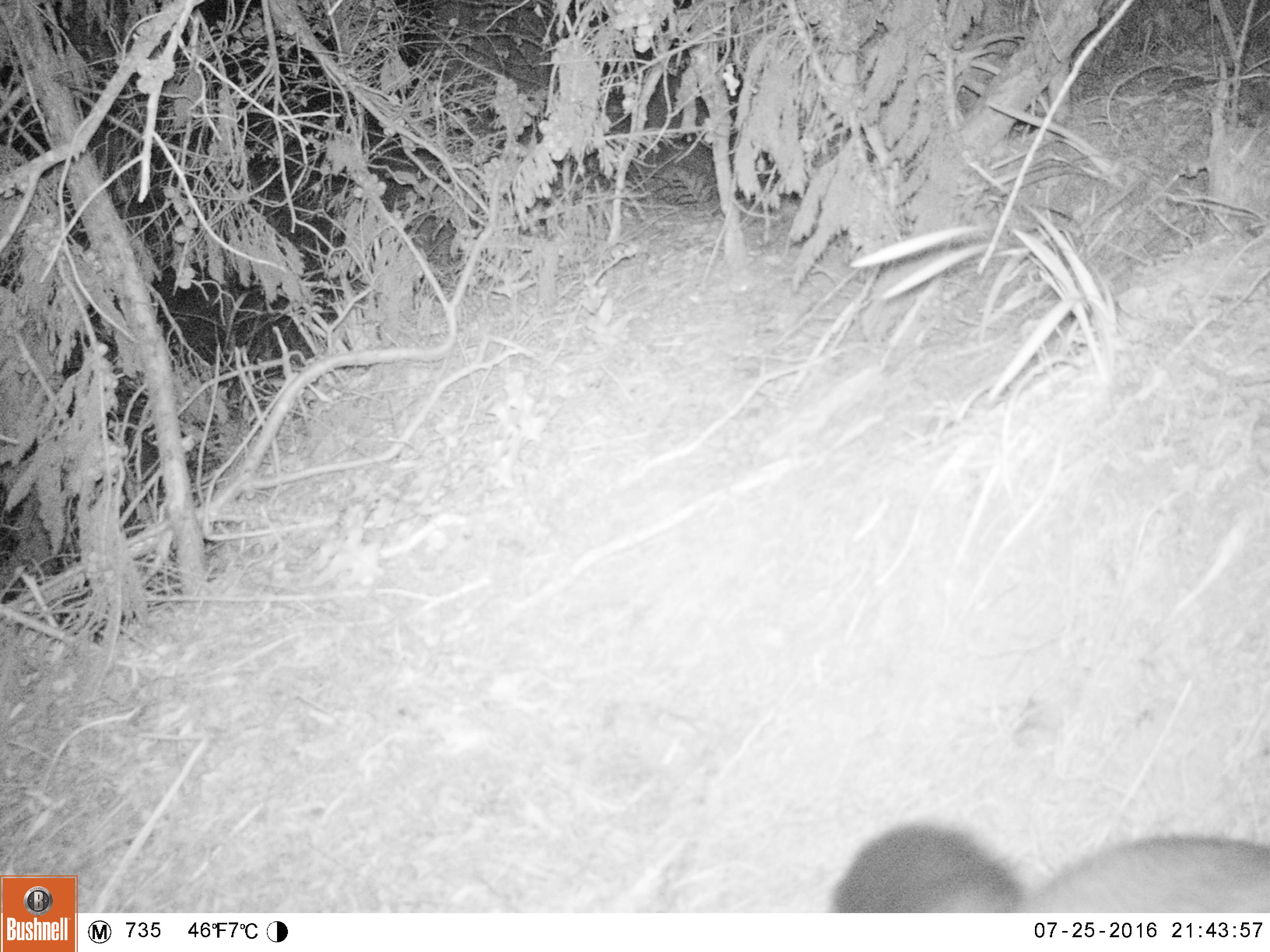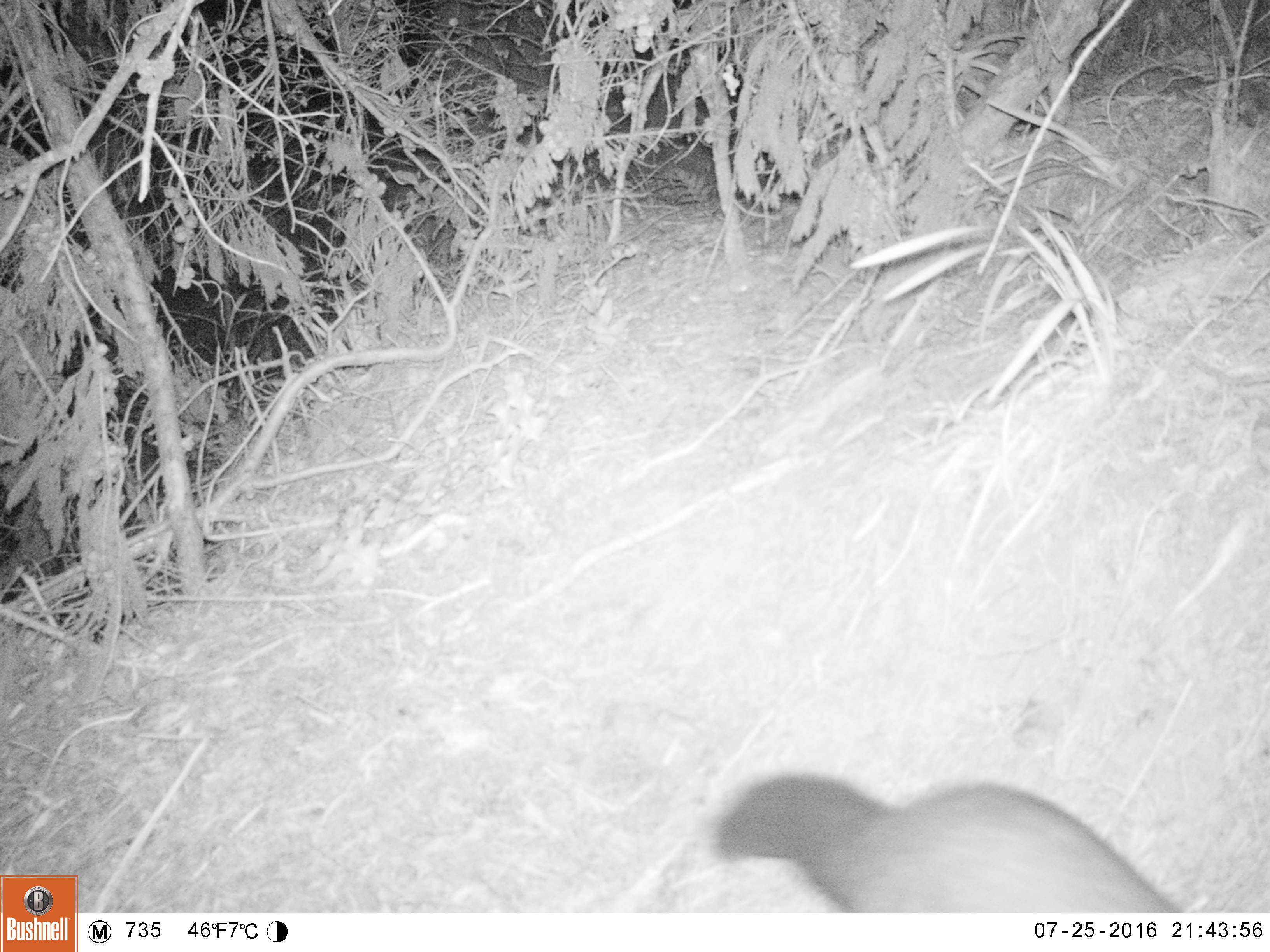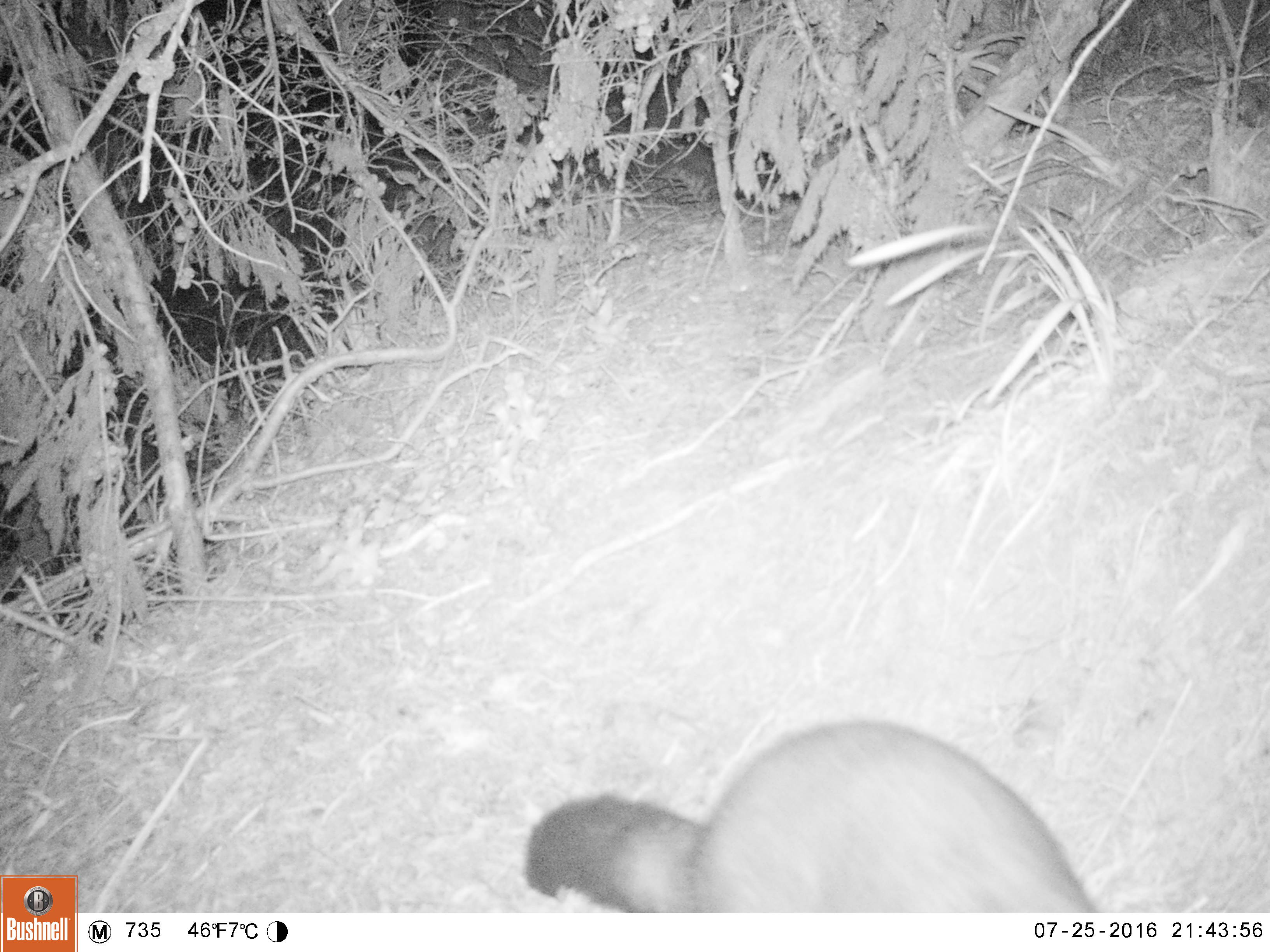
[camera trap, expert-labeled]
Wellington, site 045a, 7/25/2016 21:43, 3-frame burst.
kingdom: Animalia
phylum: Chordata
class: Mammalia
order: Didelphimorphia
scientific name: Didelphimorphia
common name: possum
Possum (Didelphimorphia).